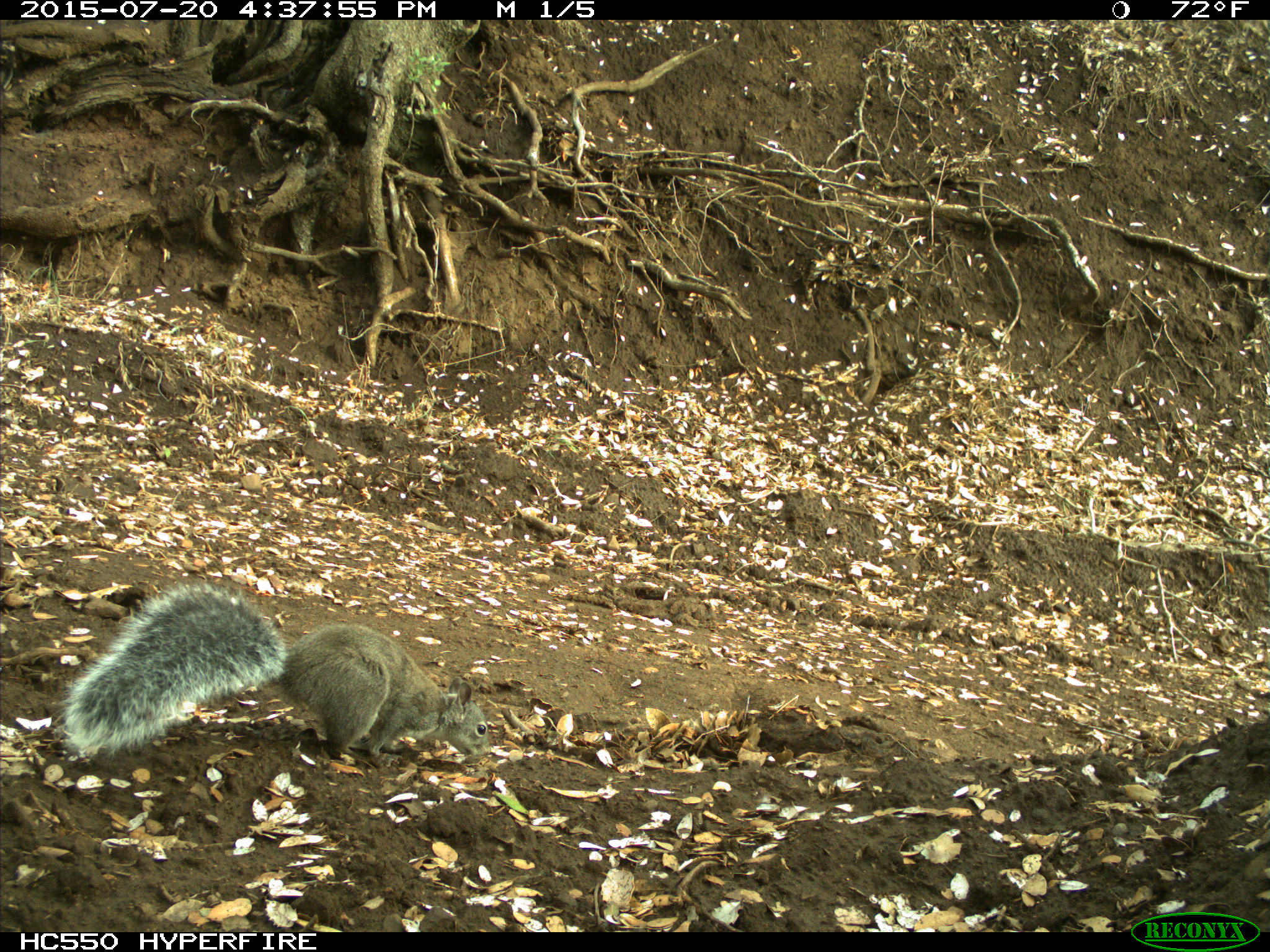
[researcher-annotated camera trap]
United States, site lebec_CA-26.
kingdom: Animalia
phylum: Chordata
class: Mammalia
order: Rodentia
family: Sciuridae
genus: Sciurus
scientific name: Sciurus carolinensis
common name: eastern gray squirrel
Sciurus carolinensis (eastern gray squirrel).